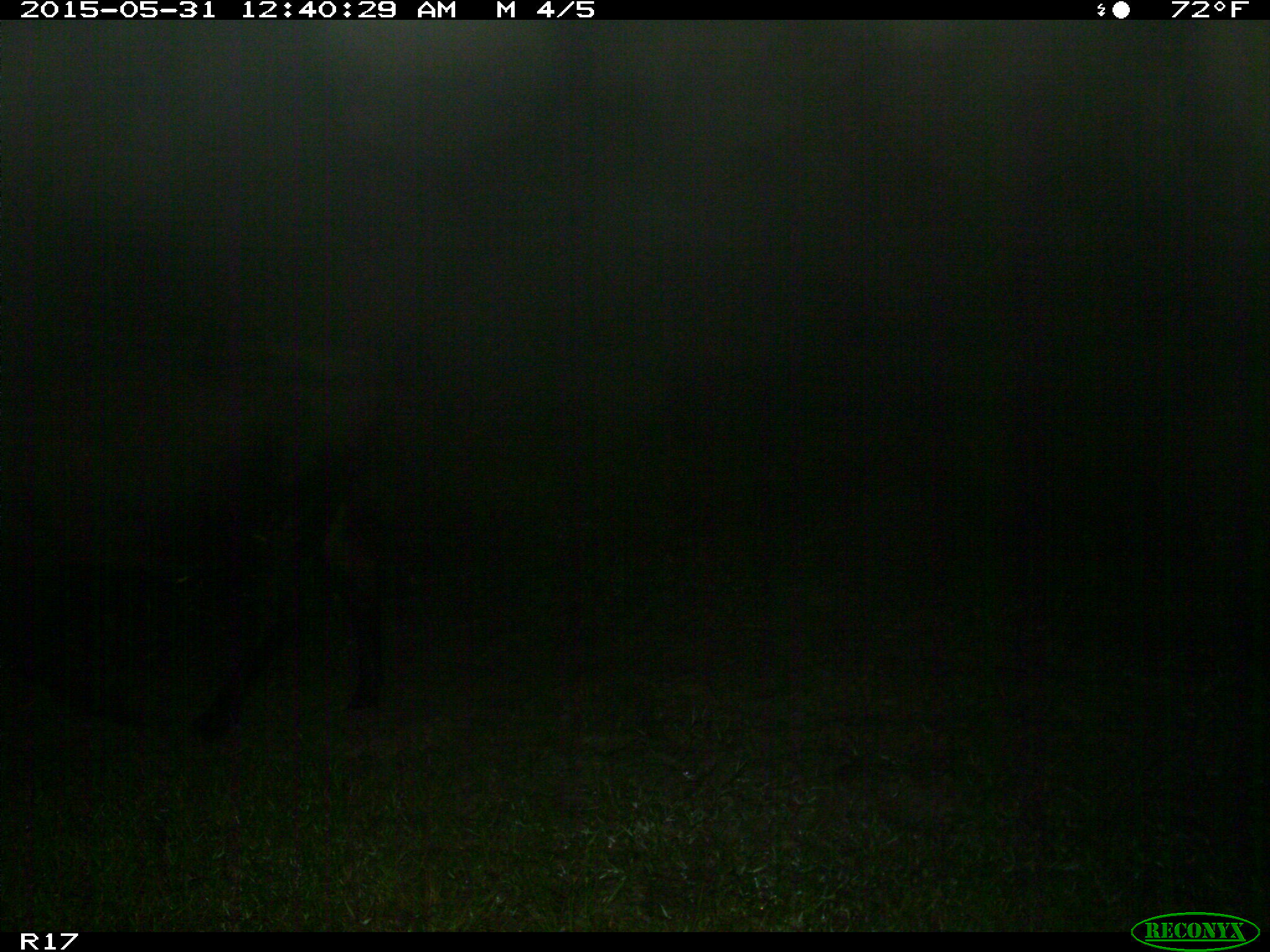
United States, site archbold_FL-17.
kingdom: Animalia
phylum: Chordata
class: Mammalia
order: Artiodactyla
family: Bovidae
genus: Bos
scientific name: Bos taurus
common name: domestic cow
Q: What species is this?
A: Bos taurus (domestic cow).